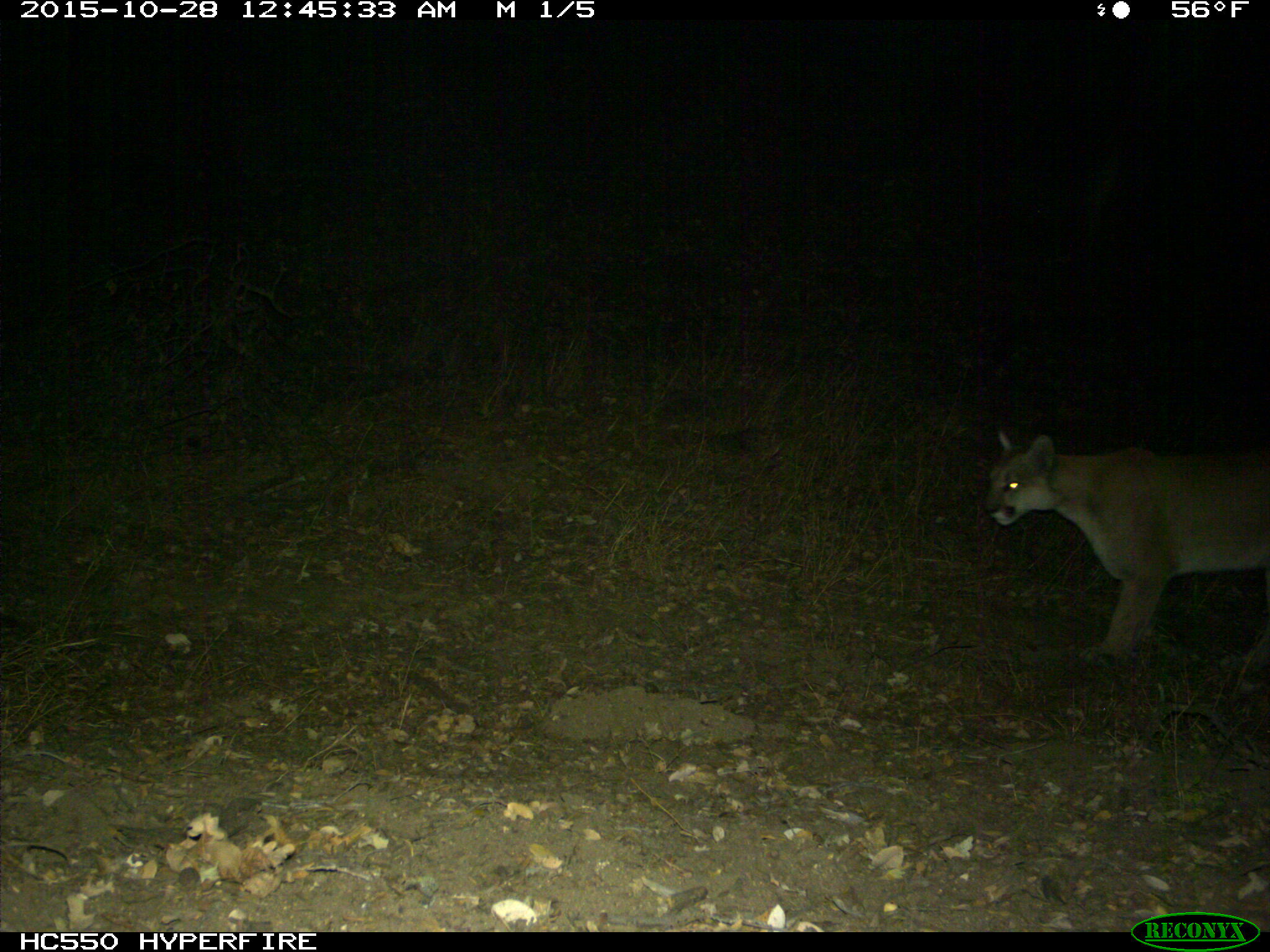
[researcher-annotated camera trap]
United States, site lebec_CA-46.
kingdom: Animalia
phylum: Chordata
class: Mammalia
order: Carnivora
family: Felidae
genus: Puma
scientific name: Puma concolor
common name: mountain lion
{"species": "Puma concolor (mountain lion)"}